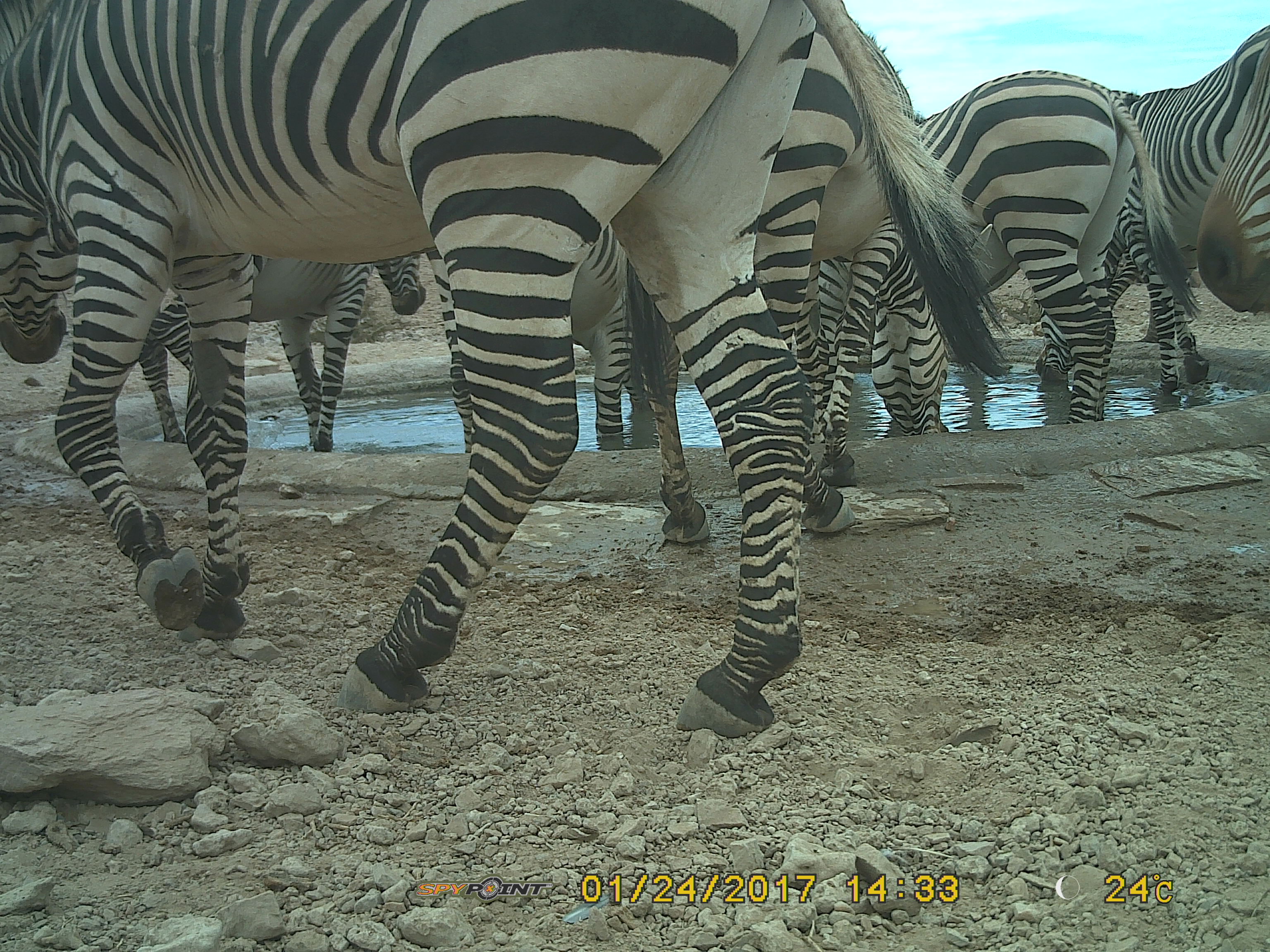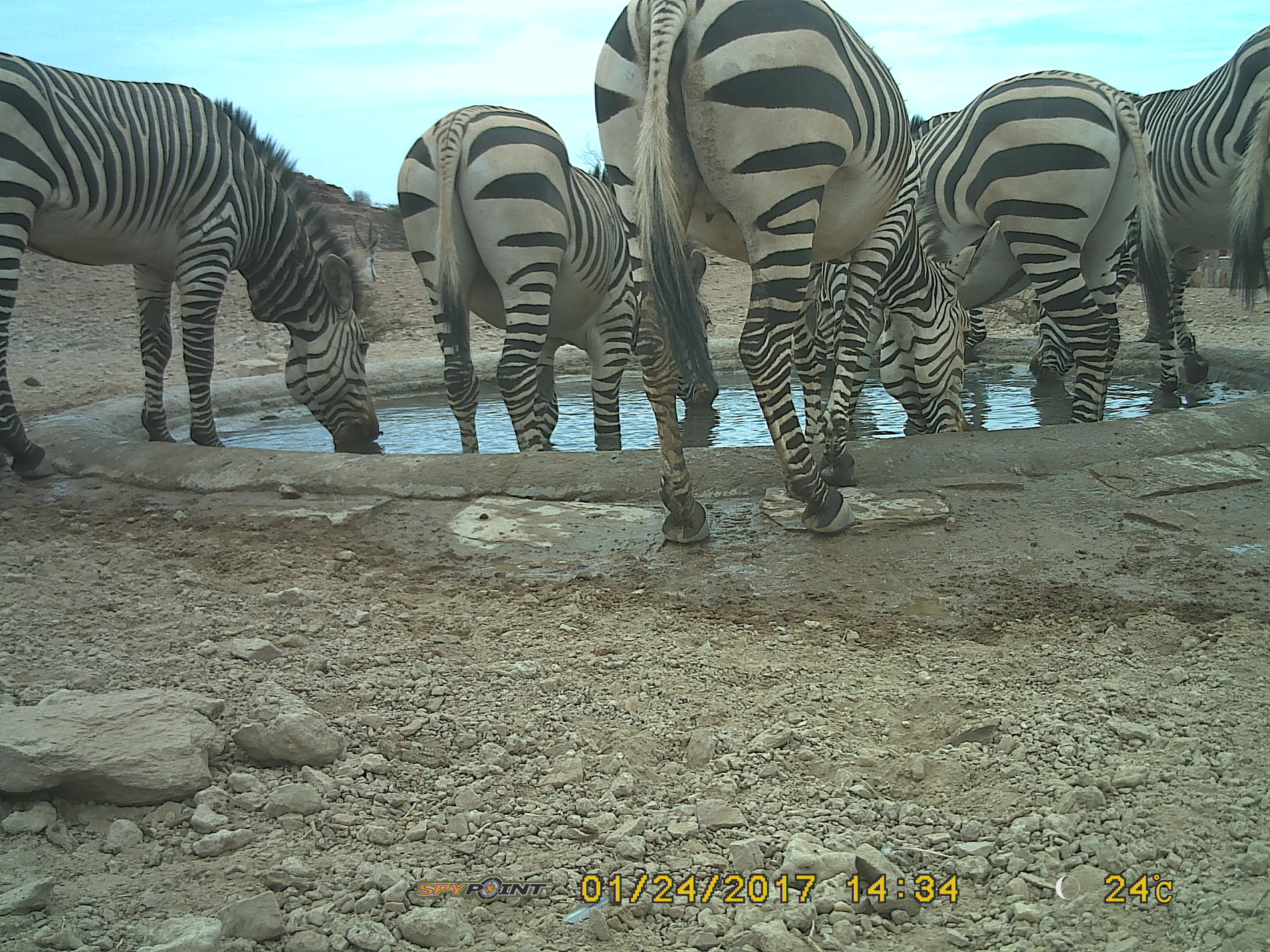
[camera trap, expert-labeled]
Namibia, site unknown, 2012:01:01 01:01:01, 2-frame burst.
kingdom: Animalia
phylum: Chordata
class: Mammalia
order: Perissodactyla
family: Equidae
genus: Equus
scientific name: Equus zebra hartmannae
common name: hartmann's mountain zebra